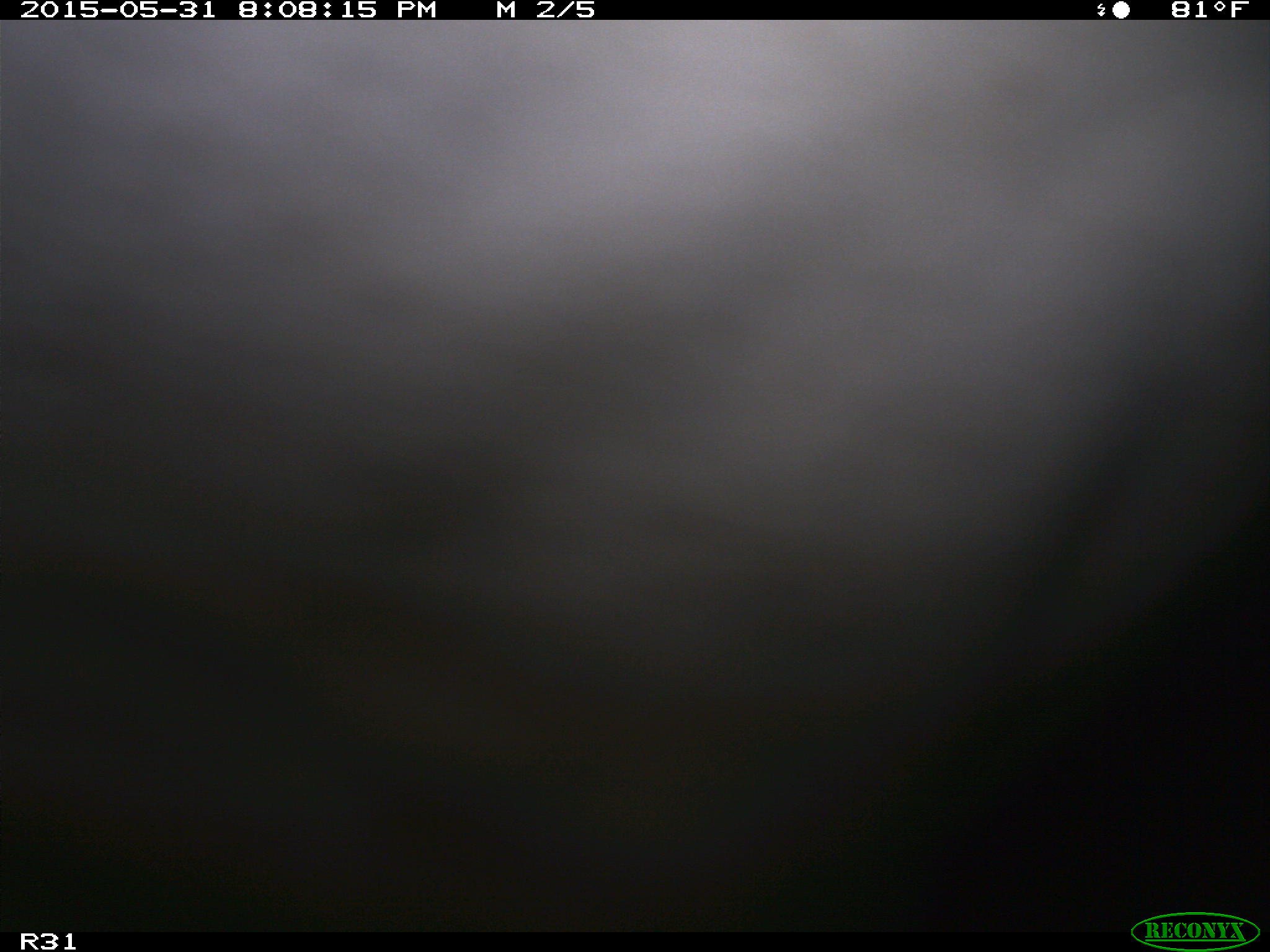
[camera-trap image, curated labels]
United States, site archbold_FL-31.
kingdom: Animalia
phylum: Chordata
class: Mammalia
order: Artiodactyla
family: Bovidae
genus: Bos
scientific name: Bos taurus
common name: domestic cow